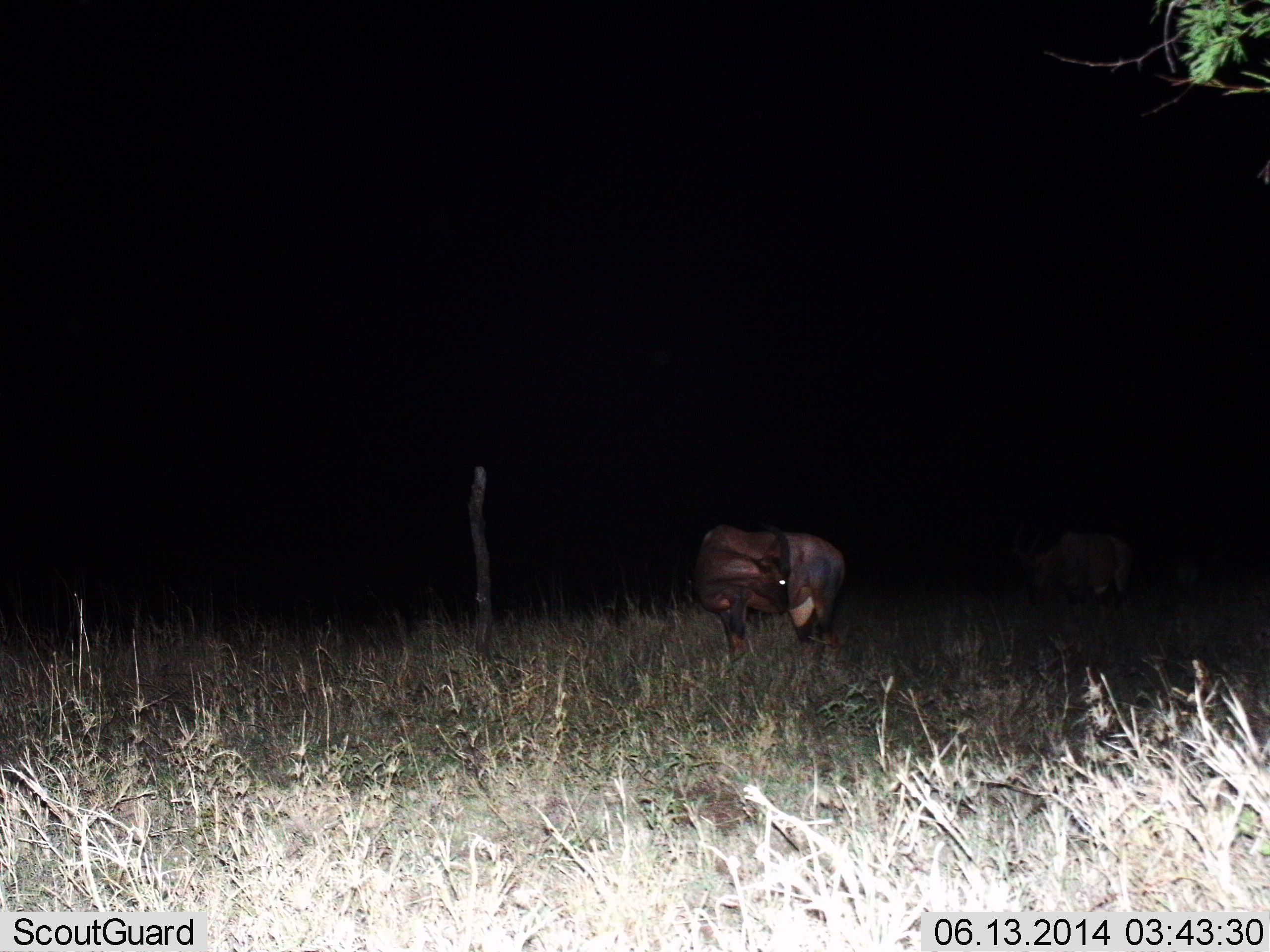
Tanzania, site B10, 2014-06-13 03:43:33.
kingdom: Animalia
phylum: Chordata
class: Mammalia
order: Artiodactyla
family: Bovidae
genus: Damaliscus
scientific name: Damaliscus lunatus jimela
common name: topi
Topi (Damaliscus lunatus jimela), count 2. Behavior (volunteer vote fractions): standing 100%, resting 0%, moving 0%, interacting 10%. Young present (vote fraction): 0%. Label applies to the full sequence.